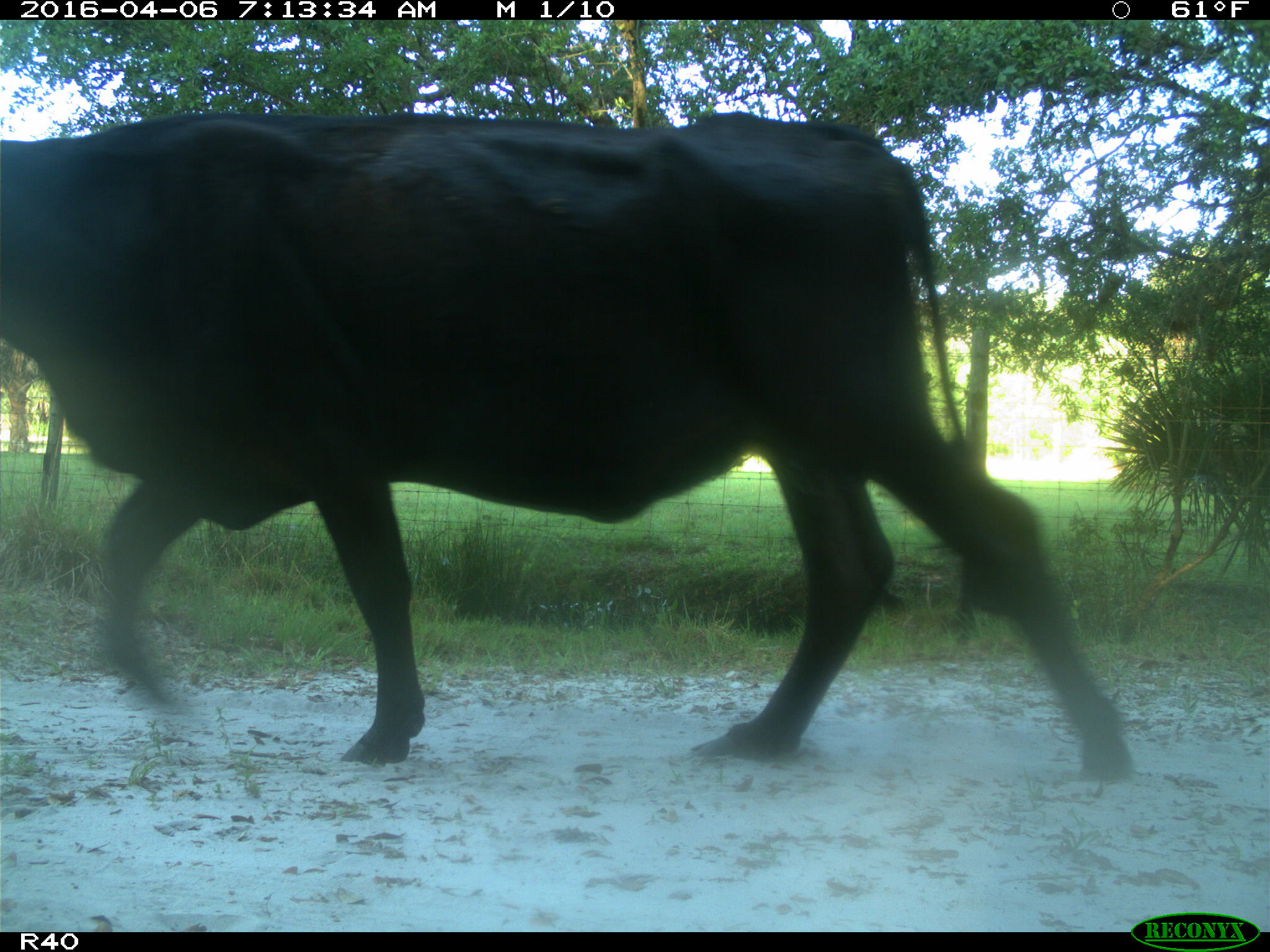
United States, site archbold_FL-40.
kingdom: Animalia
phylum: Chordata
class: Mammalia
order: Artiodactyla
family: Bovidae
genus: Bos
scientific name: Bos taurus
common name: domestic cow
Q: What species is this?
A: Bos taurus (domestic cow).